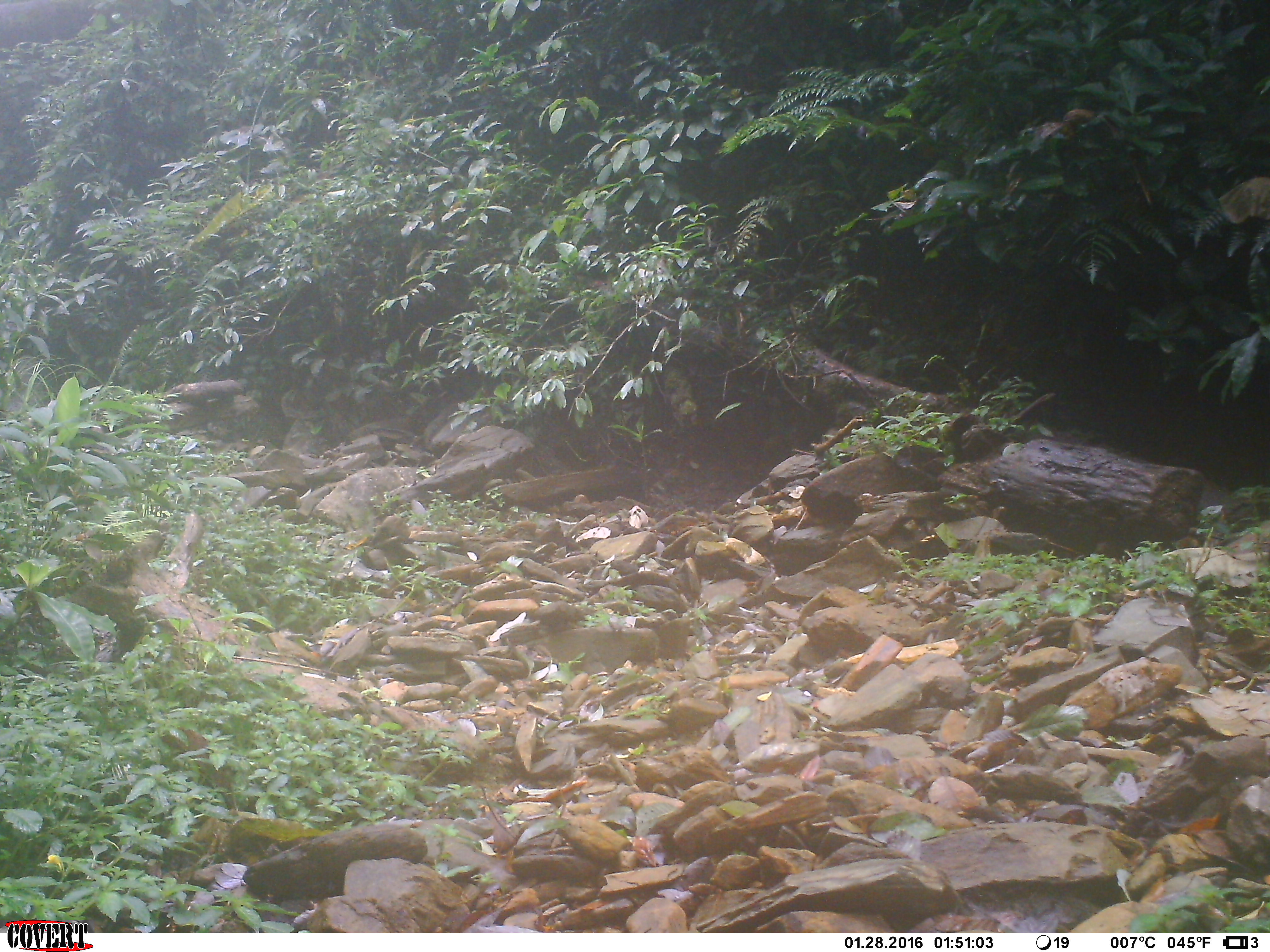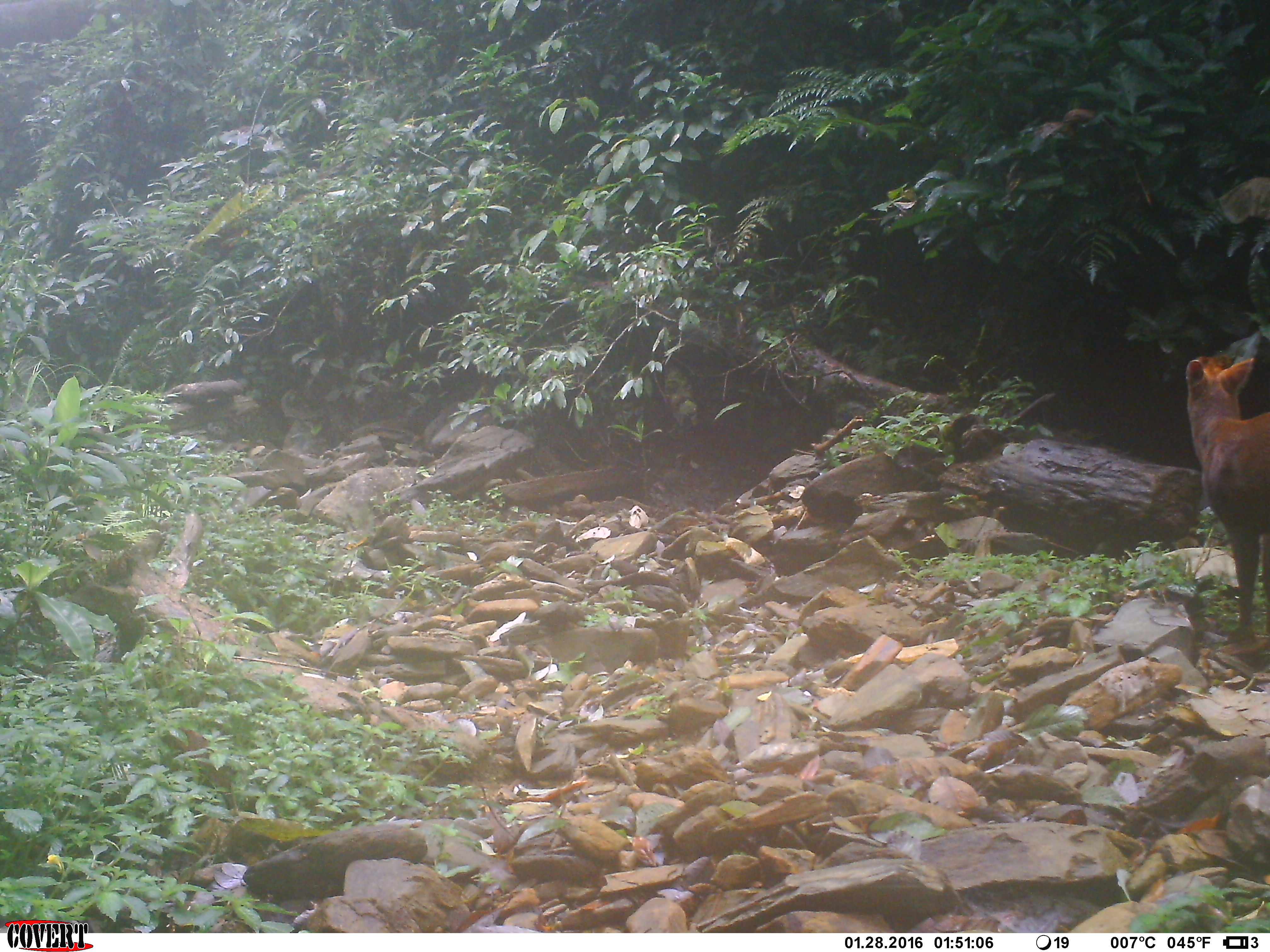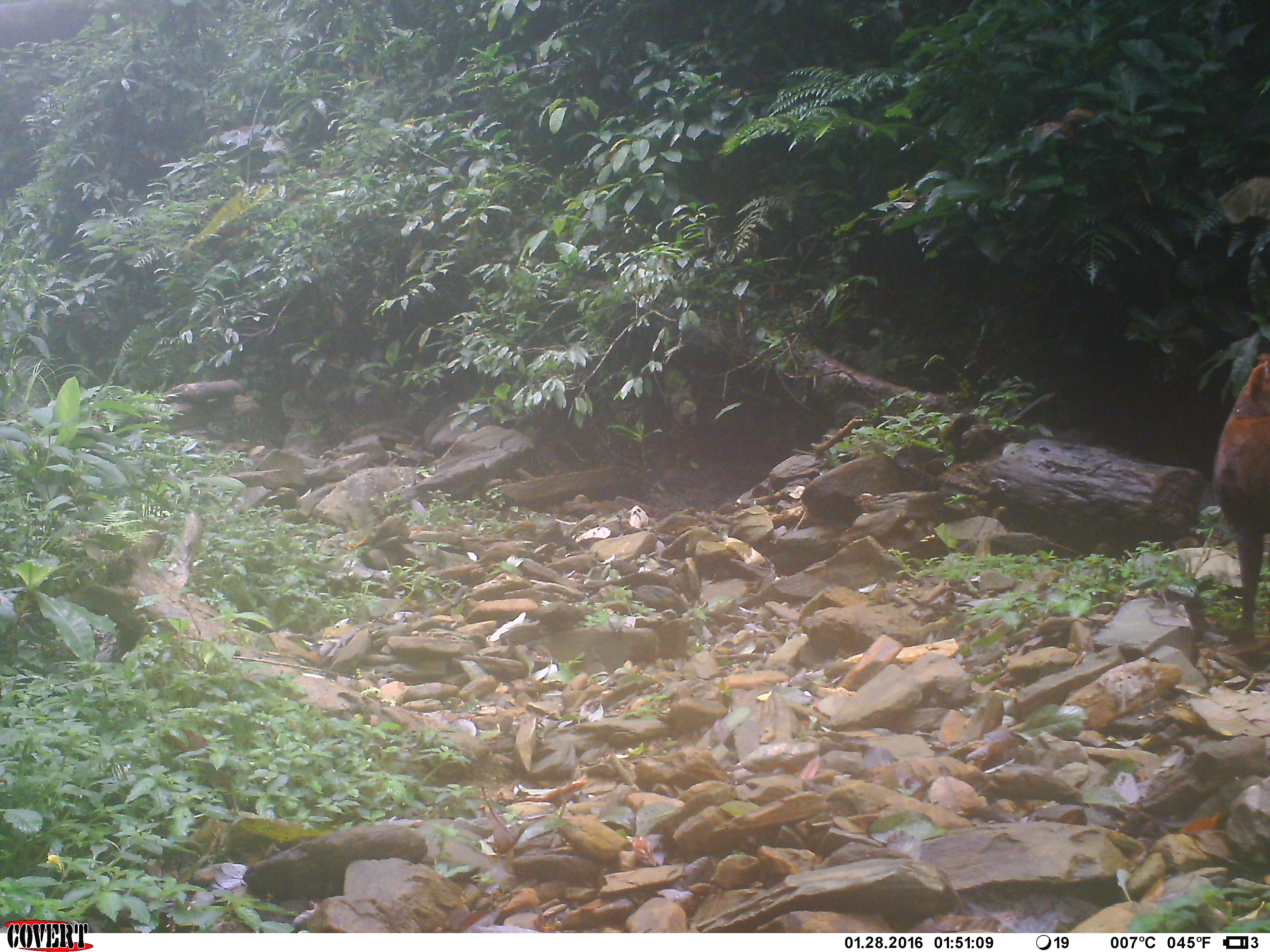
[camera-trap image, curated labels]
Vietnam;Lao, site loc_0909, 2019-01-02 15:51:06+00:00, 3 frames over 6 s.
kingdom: Animalia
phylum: Chordata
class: Mammalia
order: Artiodactyla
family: Cervidae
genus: Muntiacus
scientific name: Muntiacus rooseveltorum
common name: roosevelt's muntjac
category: roosevelts muntjac group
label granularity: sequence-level